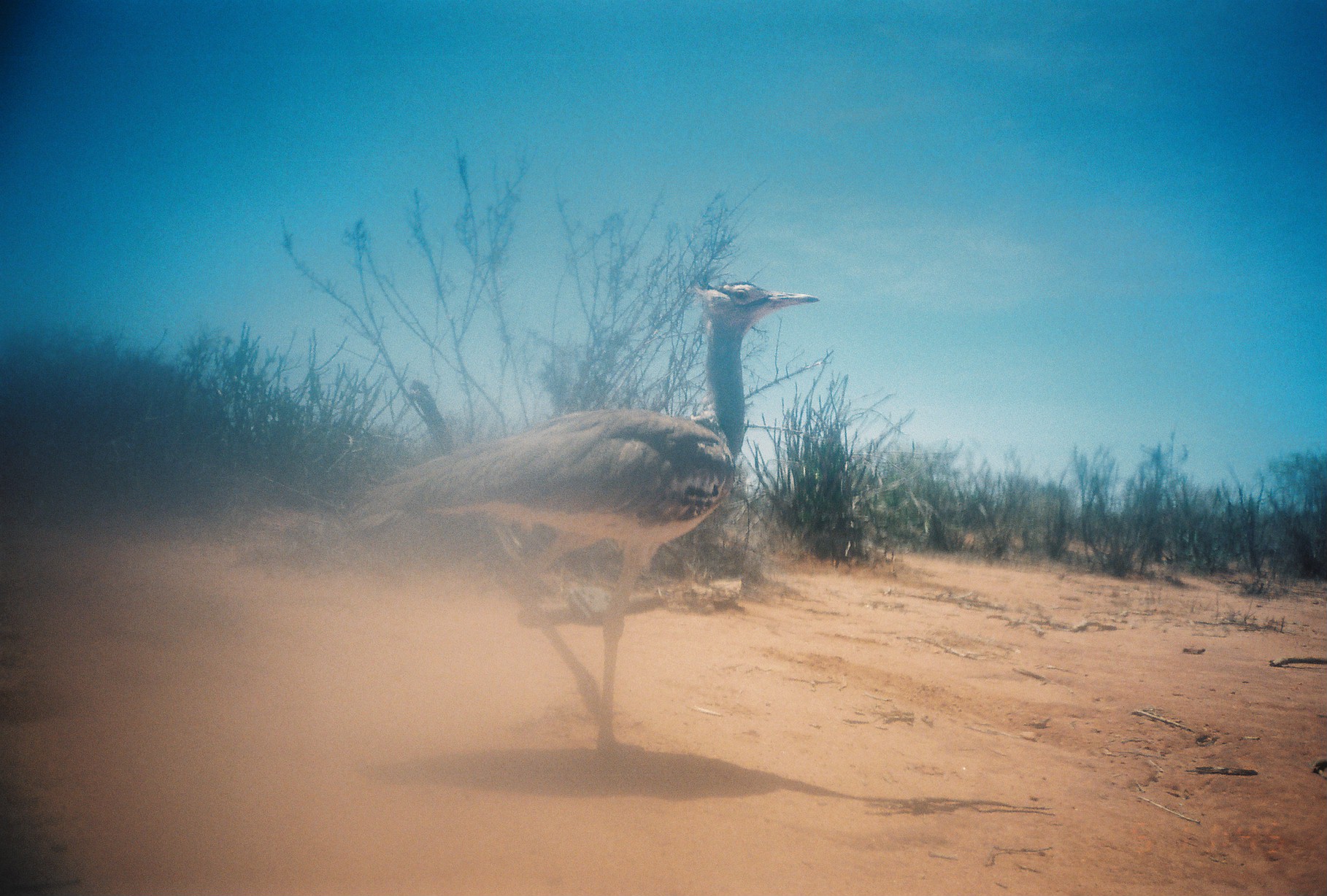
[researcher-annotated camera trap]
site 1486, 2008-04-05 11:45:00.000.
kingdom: Animalia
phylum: Chordata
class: Aves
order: Otidiformes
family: Otididae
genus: Ardeotis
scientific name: Ardeotis kori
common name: kori bustard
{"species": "Ardeotis kori (kori bustard)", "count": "1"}